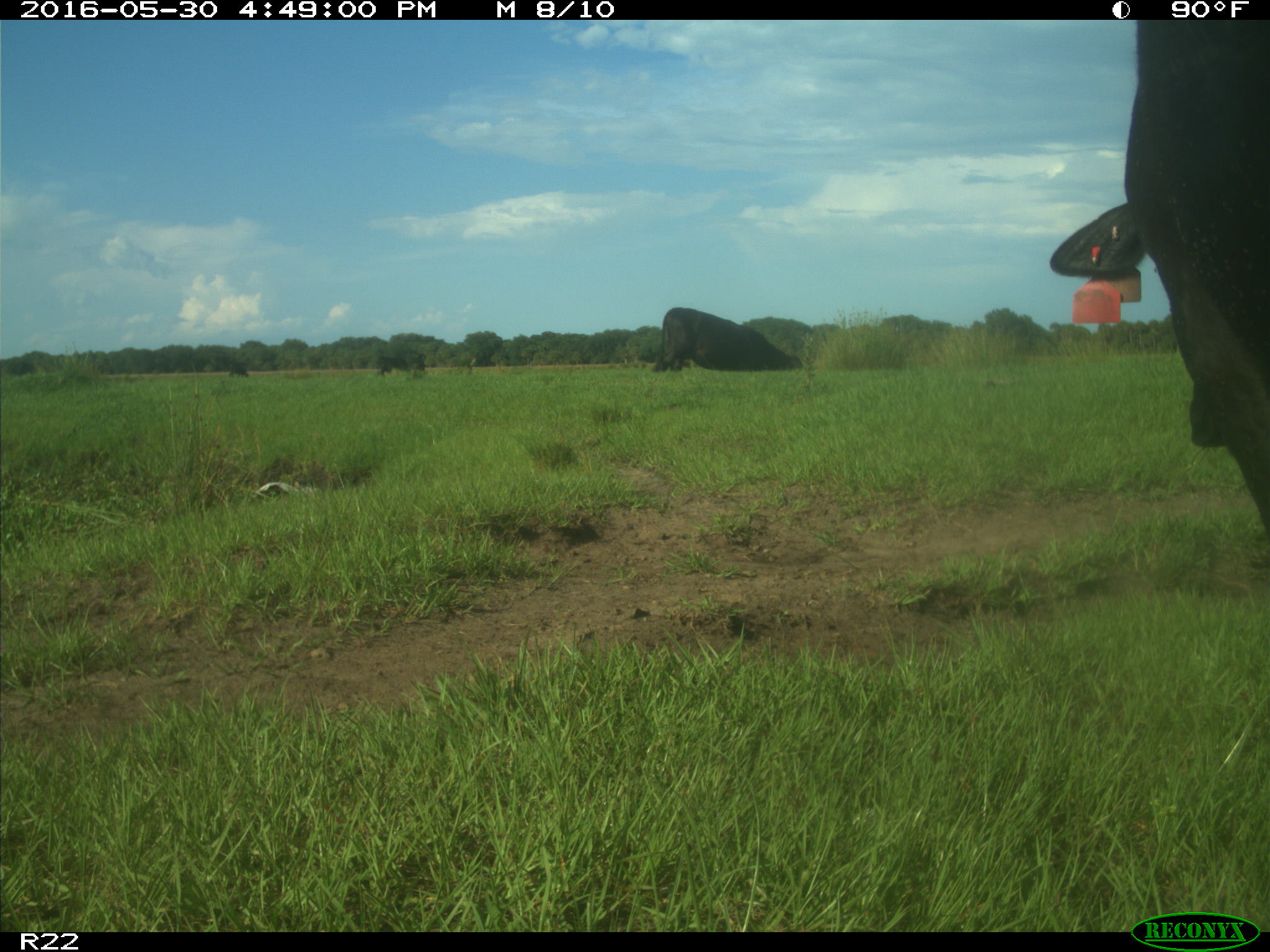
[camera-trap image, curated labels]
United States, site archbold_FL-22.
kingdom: Animalia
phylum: Chordata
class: Mammalia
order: Artiodactyla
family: Bovidae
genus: Bos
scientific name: Bos taurus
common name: domestic cow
Bos taurus (domestic cow).